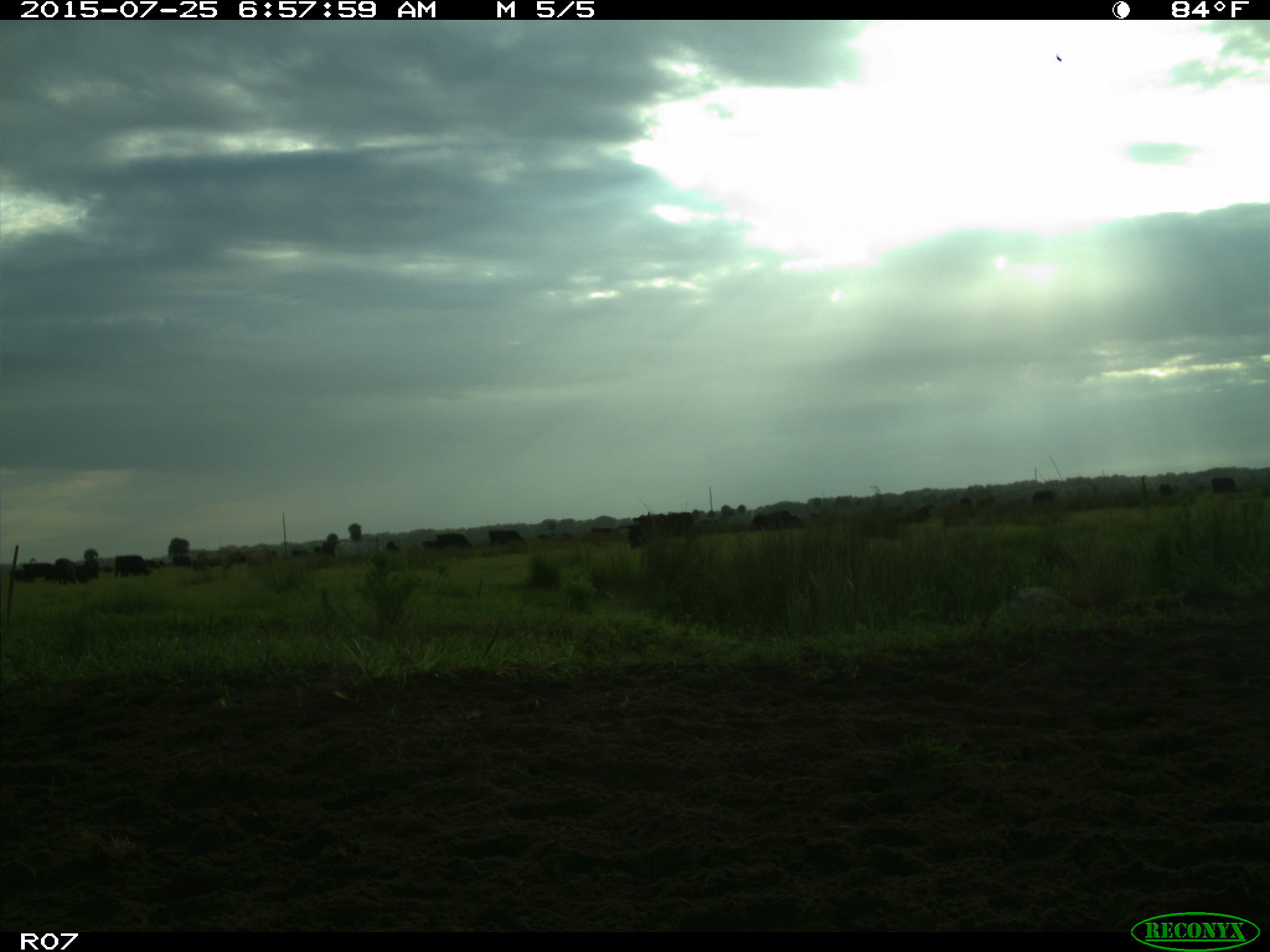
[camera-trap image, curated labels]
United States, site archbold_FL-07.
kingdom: Animalia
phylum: Chordata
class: Mammalia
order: Artiodactyla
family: Bovidae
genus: Bos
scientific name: Bos taurus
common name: domestic cow